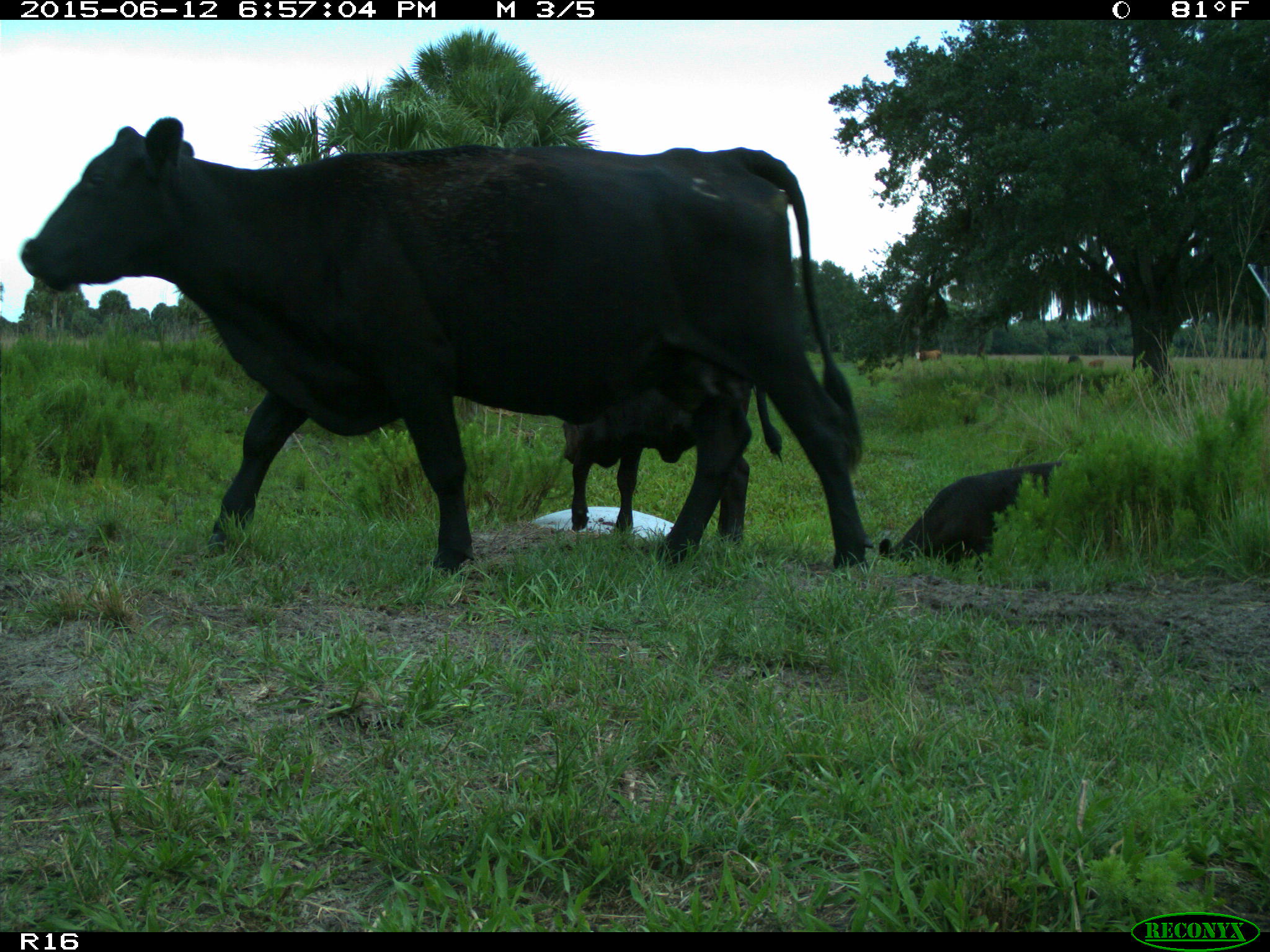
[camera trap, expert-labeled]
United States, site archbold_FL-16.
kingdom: Animalia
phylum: Chordata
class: Mammalia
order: Artiodactyla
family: Bovidae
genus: Bos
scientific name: Bos taurus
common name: domestic cow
Bos taurus (domestic cow).